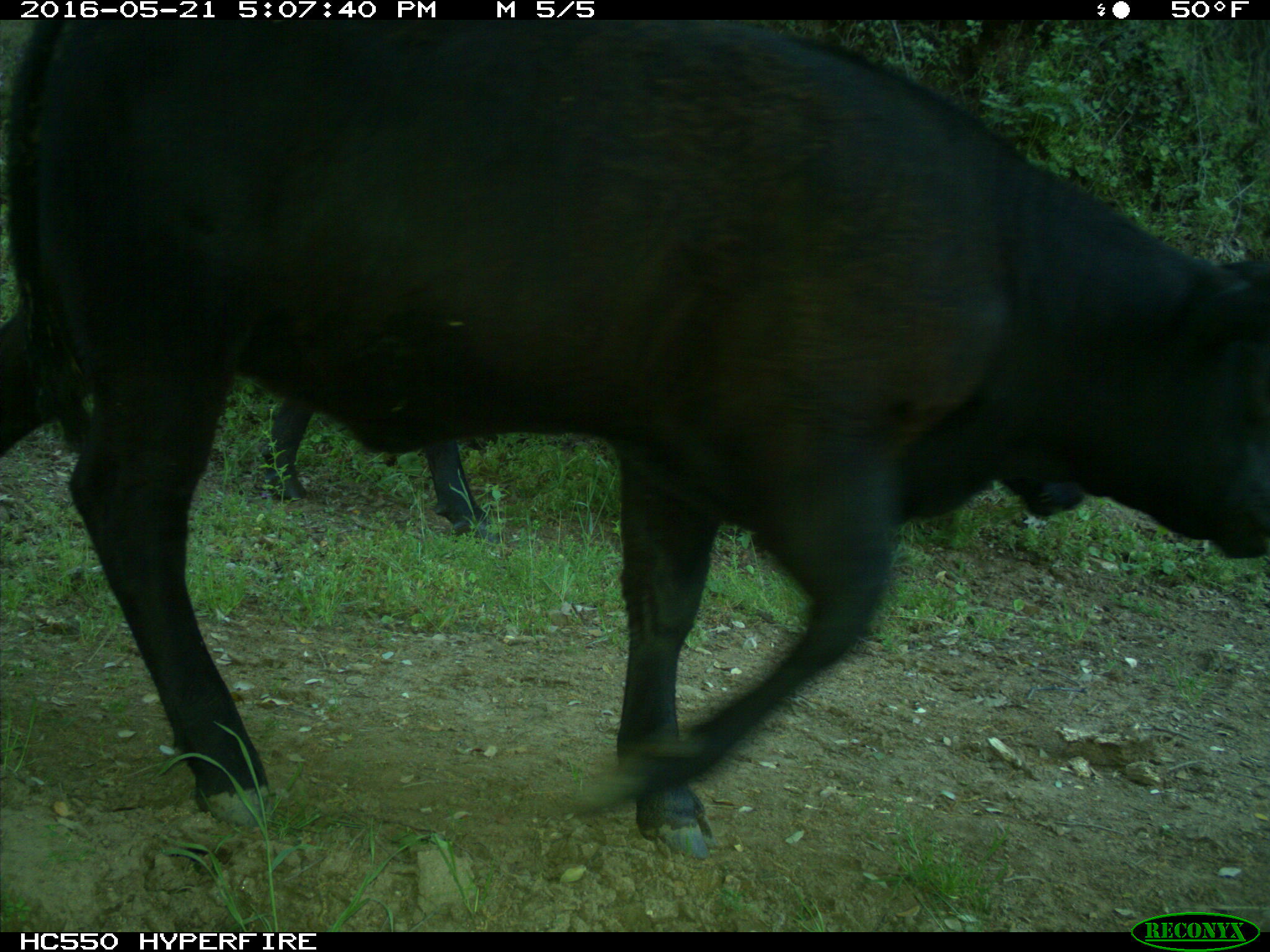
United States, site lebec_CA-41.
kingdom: Animalia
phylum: Chordata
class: Mammalia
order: Artiodactyla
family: Bovidae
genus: Bos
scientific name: Bos taurus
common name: domestic cow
Bos taurus (domestic cow).